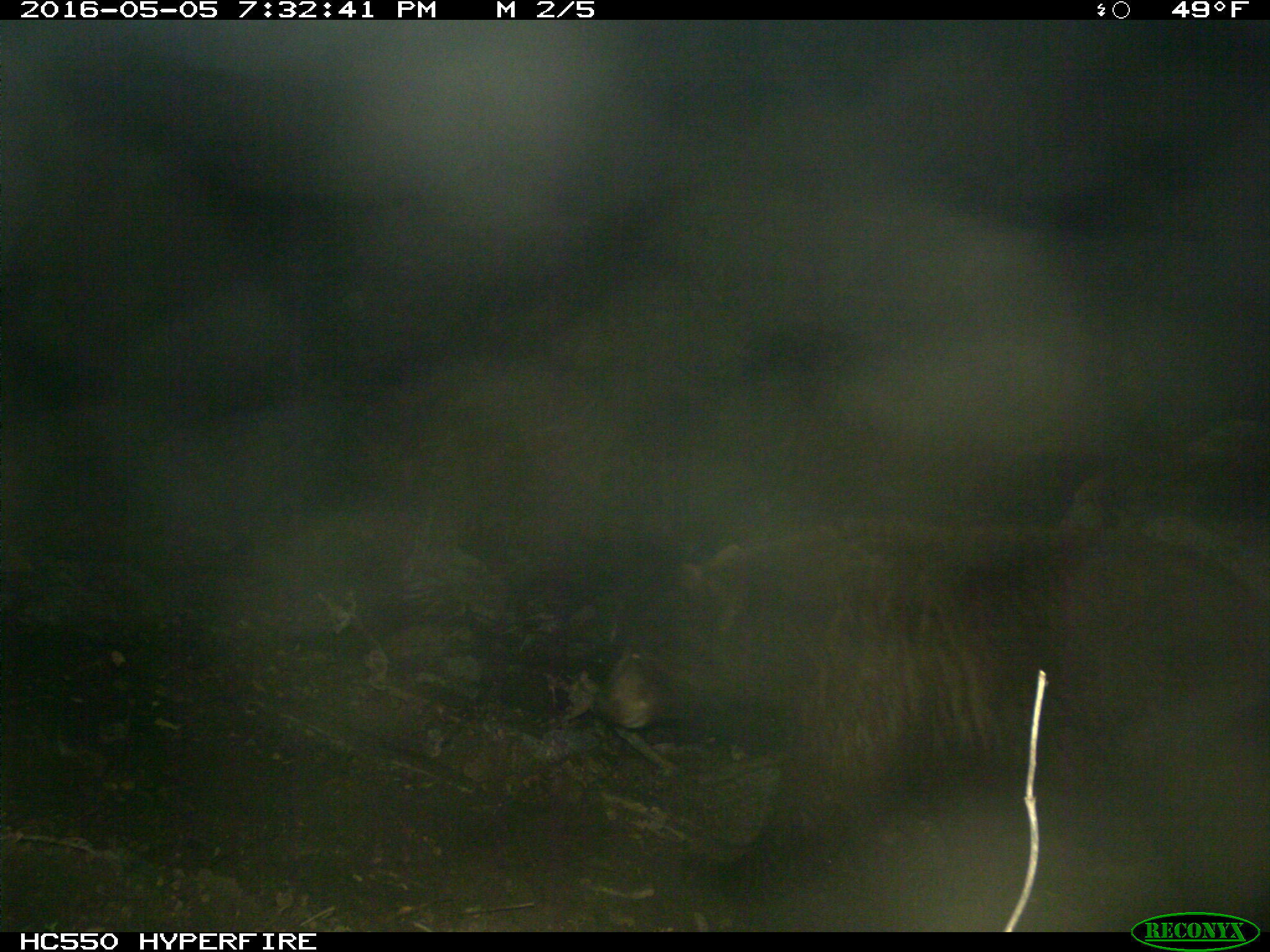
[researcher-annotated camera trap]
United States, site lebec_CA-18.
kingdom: Animalia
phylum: Chordata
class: Mammalia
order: Carnivora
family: Ursidae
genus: Ursus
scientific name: Ursus americanus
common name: american black bear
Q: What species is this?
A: Ursus americanus (american black bear).